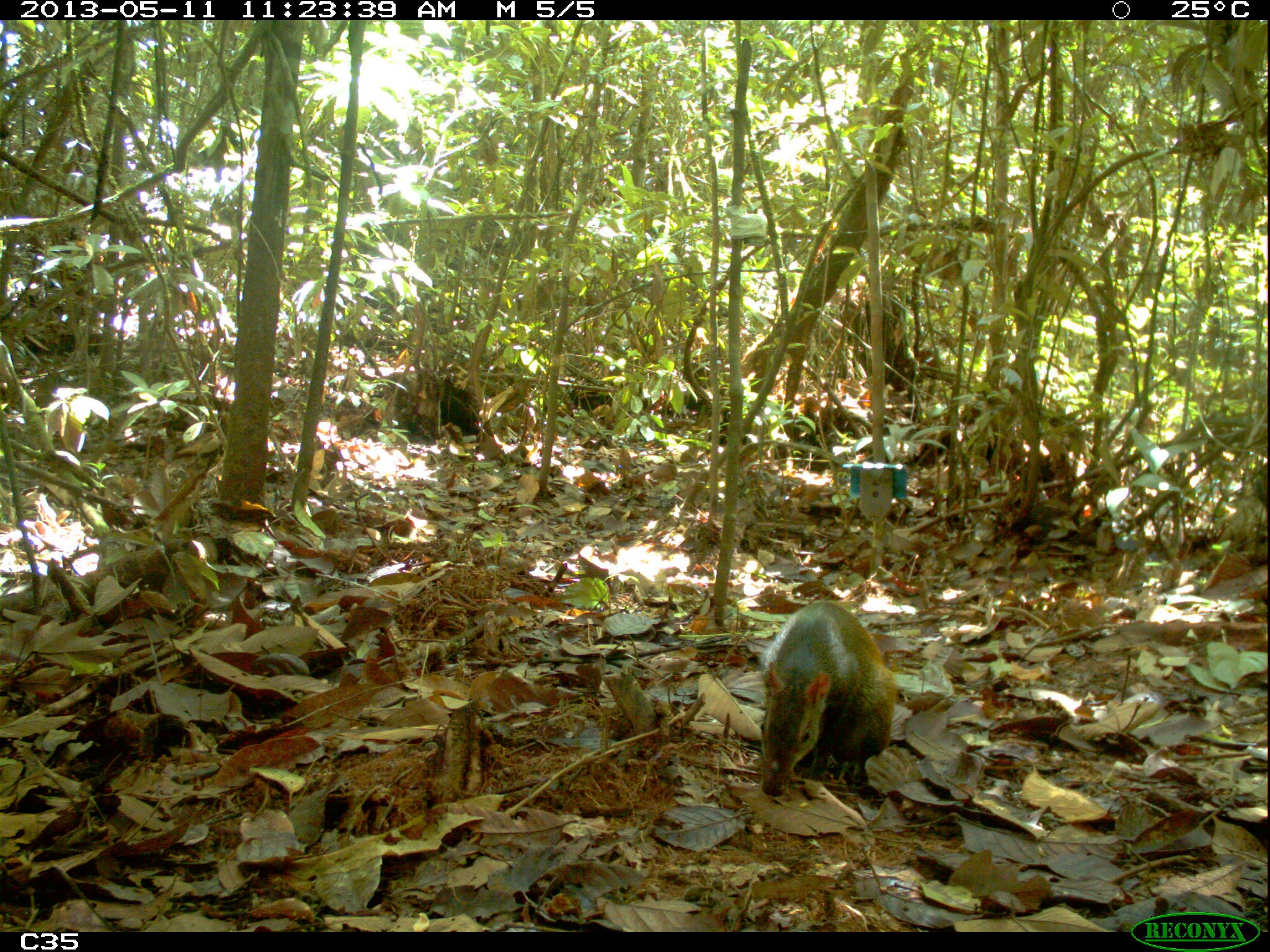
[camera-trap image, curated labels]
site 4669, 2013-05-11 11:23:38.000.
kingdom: Animalia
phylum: Chordata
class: Mammalia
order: Rodentia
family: Dasyproctidae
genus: Dasyprocta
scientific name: Dasyprocta leporina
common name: red-rumped agouti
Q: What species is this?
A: Dasyprocta leporina (red-rumped agouti).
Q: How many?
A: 1.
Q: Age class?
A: Adult.